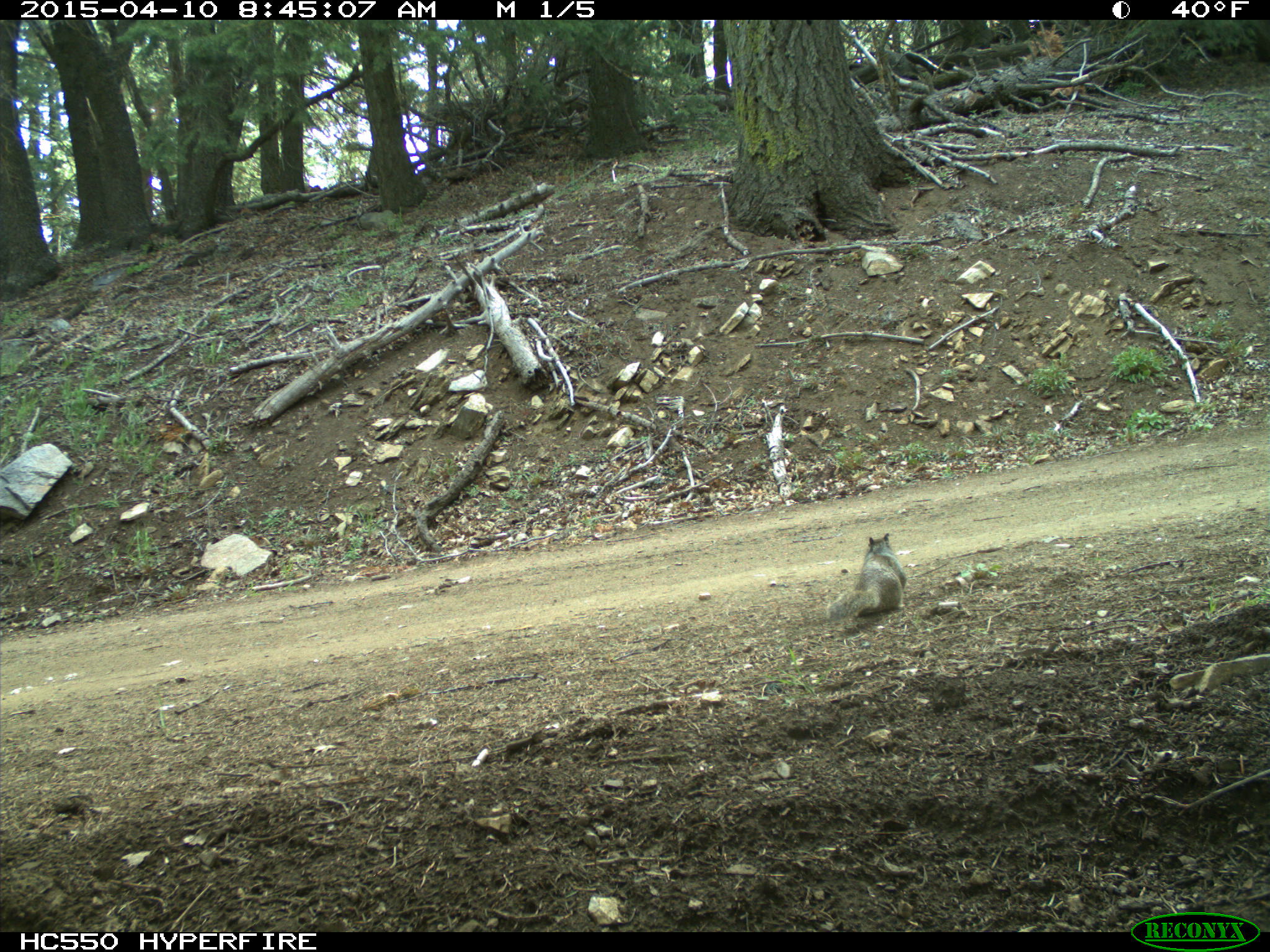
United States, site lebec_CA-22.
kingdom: Animalia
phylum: Chordata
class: Mammalia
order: Rodentia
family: Sciuridae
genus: Otospermophilus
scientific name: Otospermophilus beecheyi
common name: california ground squirrel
Otospermophilus beecheyi (california ground squirrel).